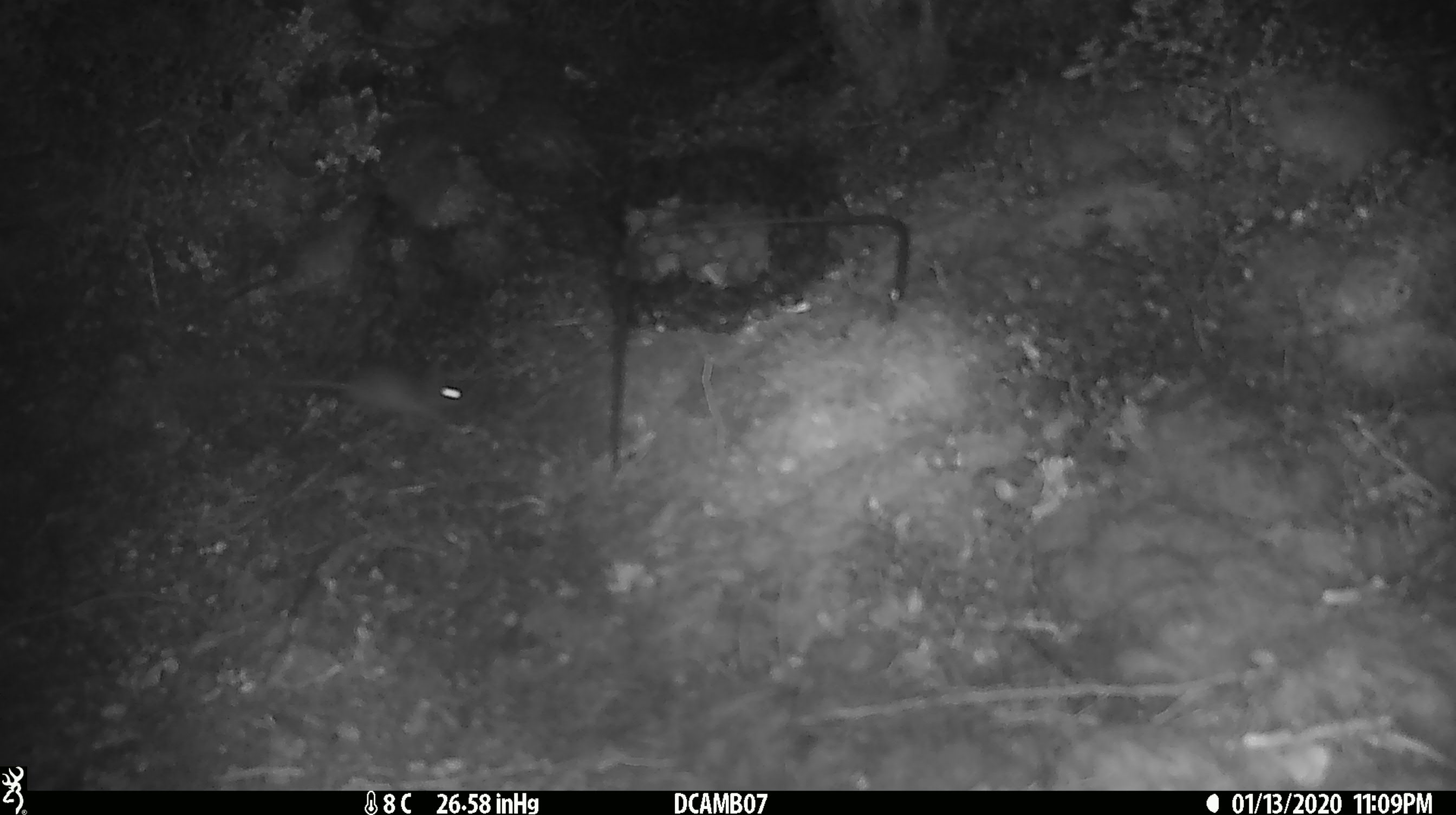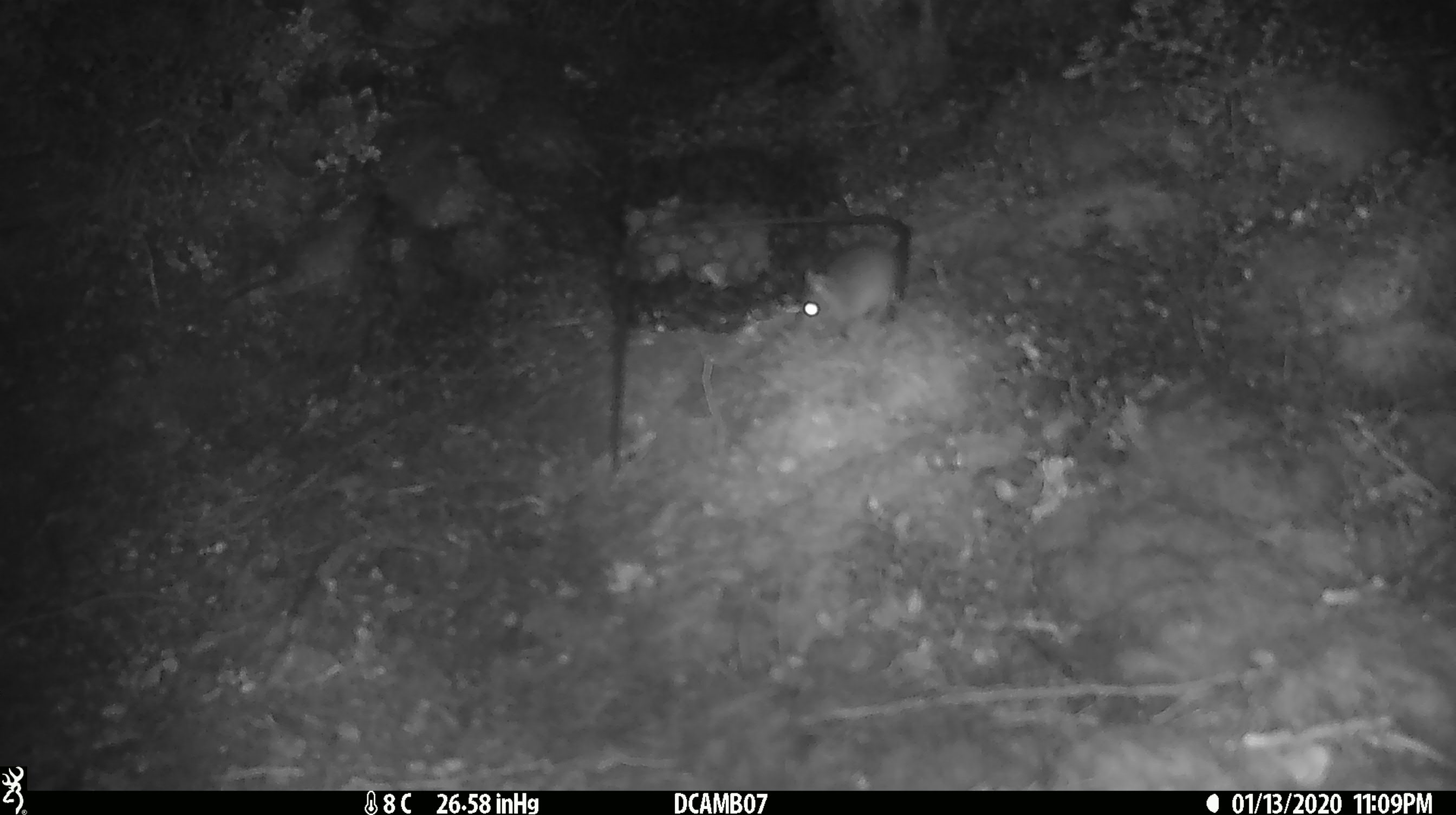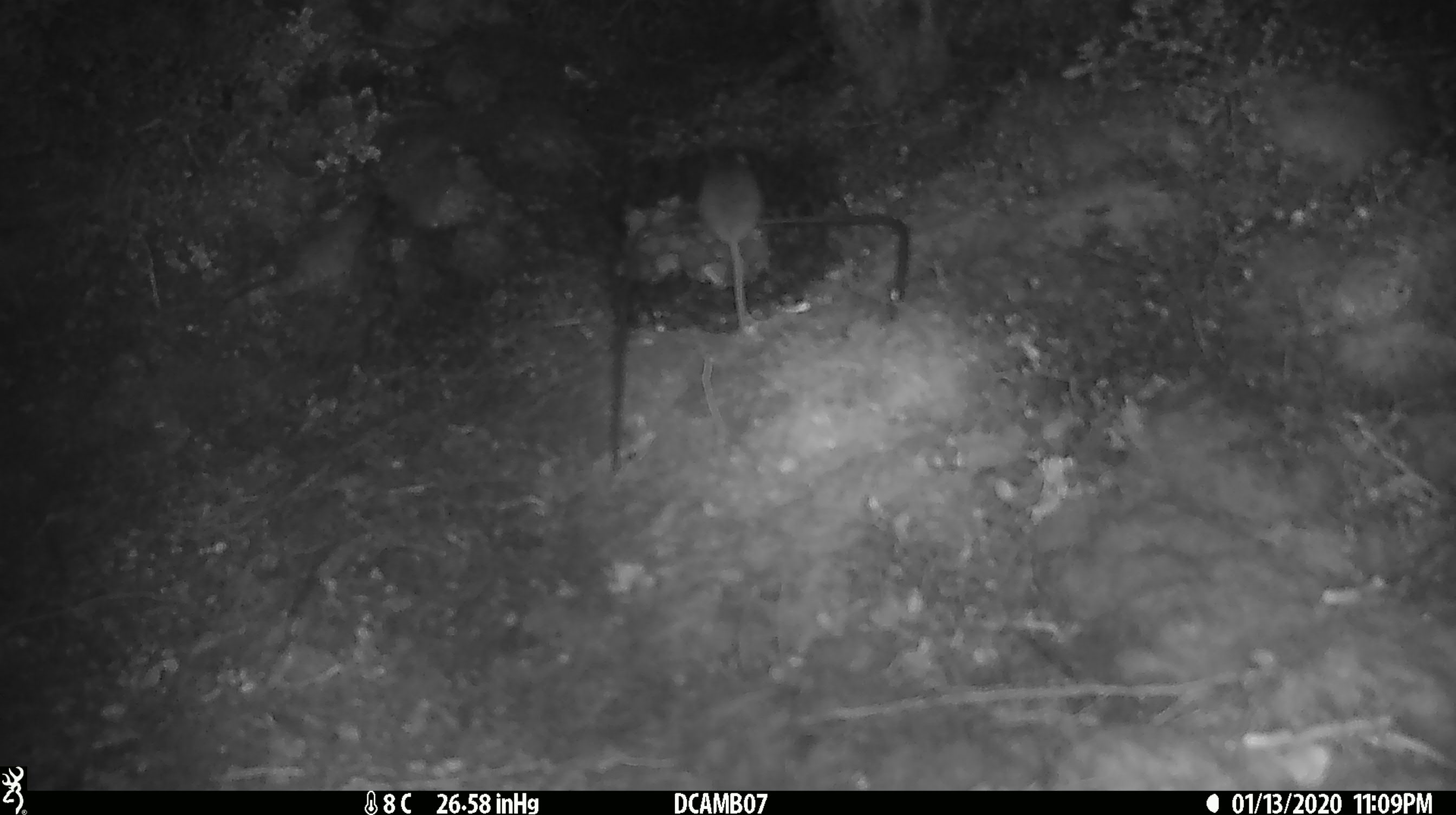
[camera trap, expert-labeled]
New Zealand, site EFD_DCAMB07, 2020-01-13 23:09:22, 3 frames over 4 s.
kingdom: Animalia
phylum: Chordata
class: Mammalia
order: Rodentia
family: Muridae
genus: Mus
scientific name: Mus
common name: mouse